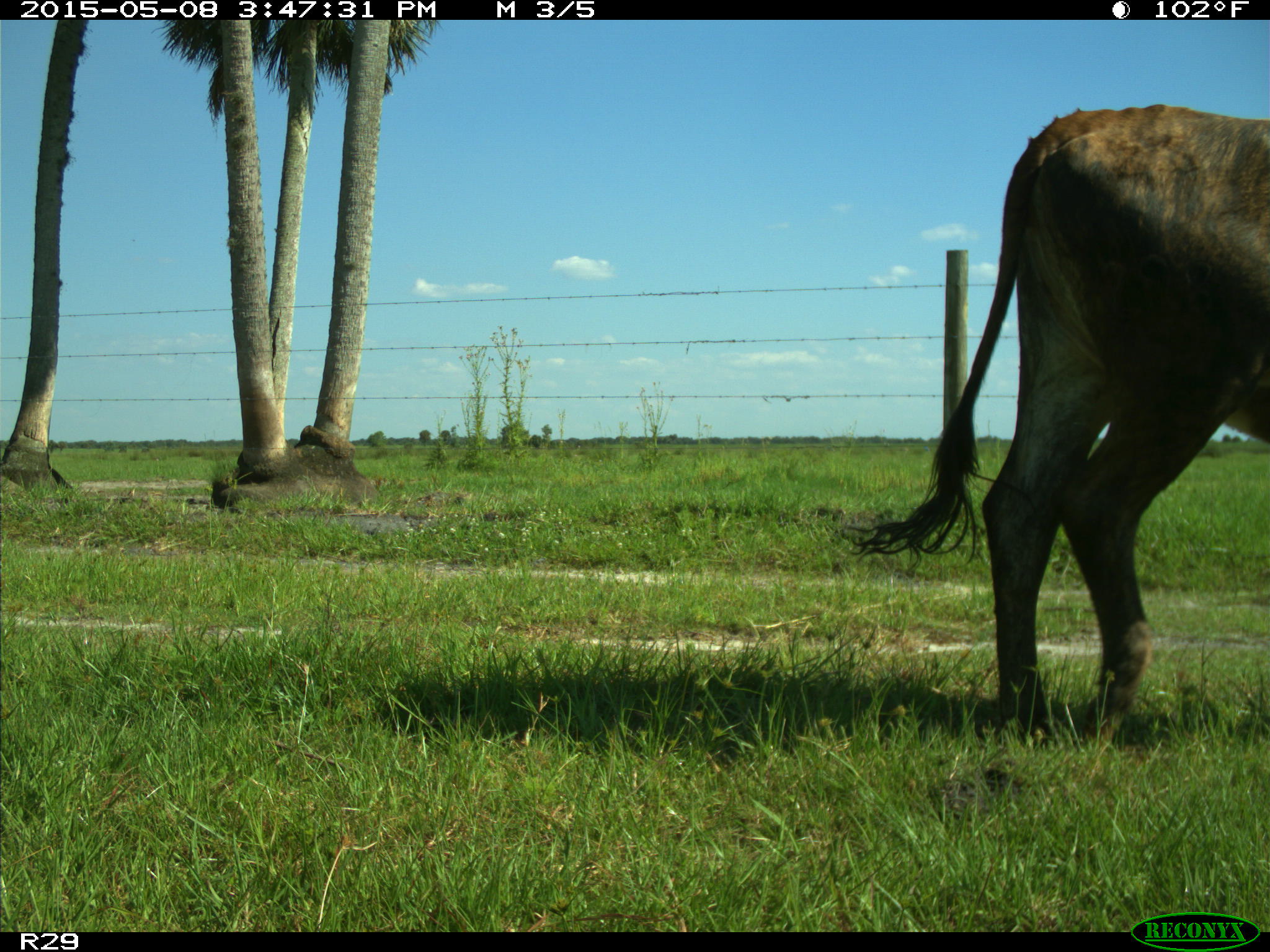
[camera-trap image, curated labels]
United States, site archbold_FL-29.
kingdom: Animalia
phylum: Chordata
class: Mammalia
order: Artiodactyla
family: Bovidae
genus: Bos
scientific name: Bos taurus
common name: domestic cow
Bos taurus (domestic cow).